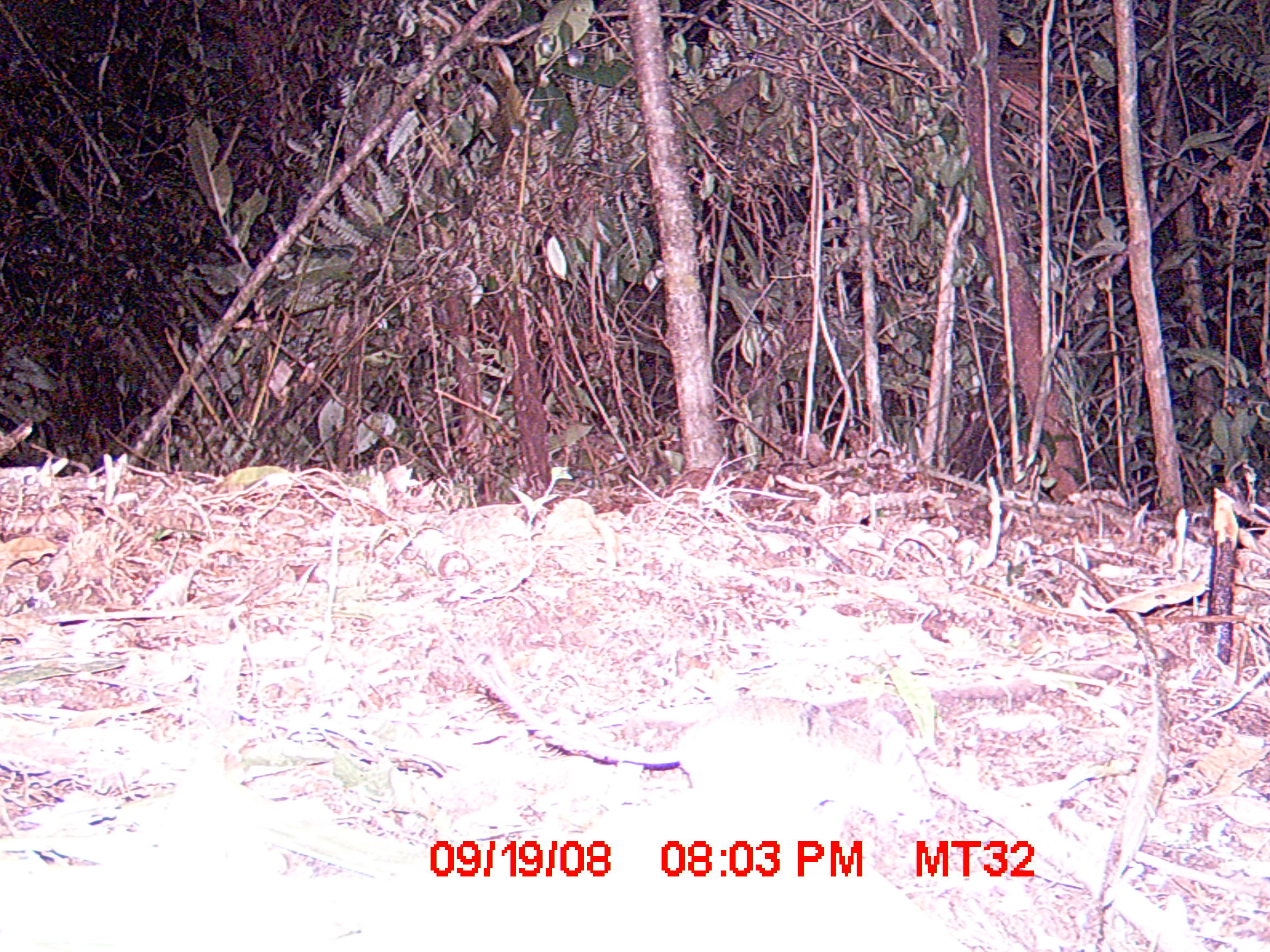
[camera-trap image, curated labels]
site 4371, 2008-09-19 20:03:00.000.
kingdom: Animalia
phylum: Chordata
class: Mammalia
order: Rodentia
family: Nesomyidae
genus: Eliurus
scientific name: Eliurus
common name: eliurus rat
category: eliurus sp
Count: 1.